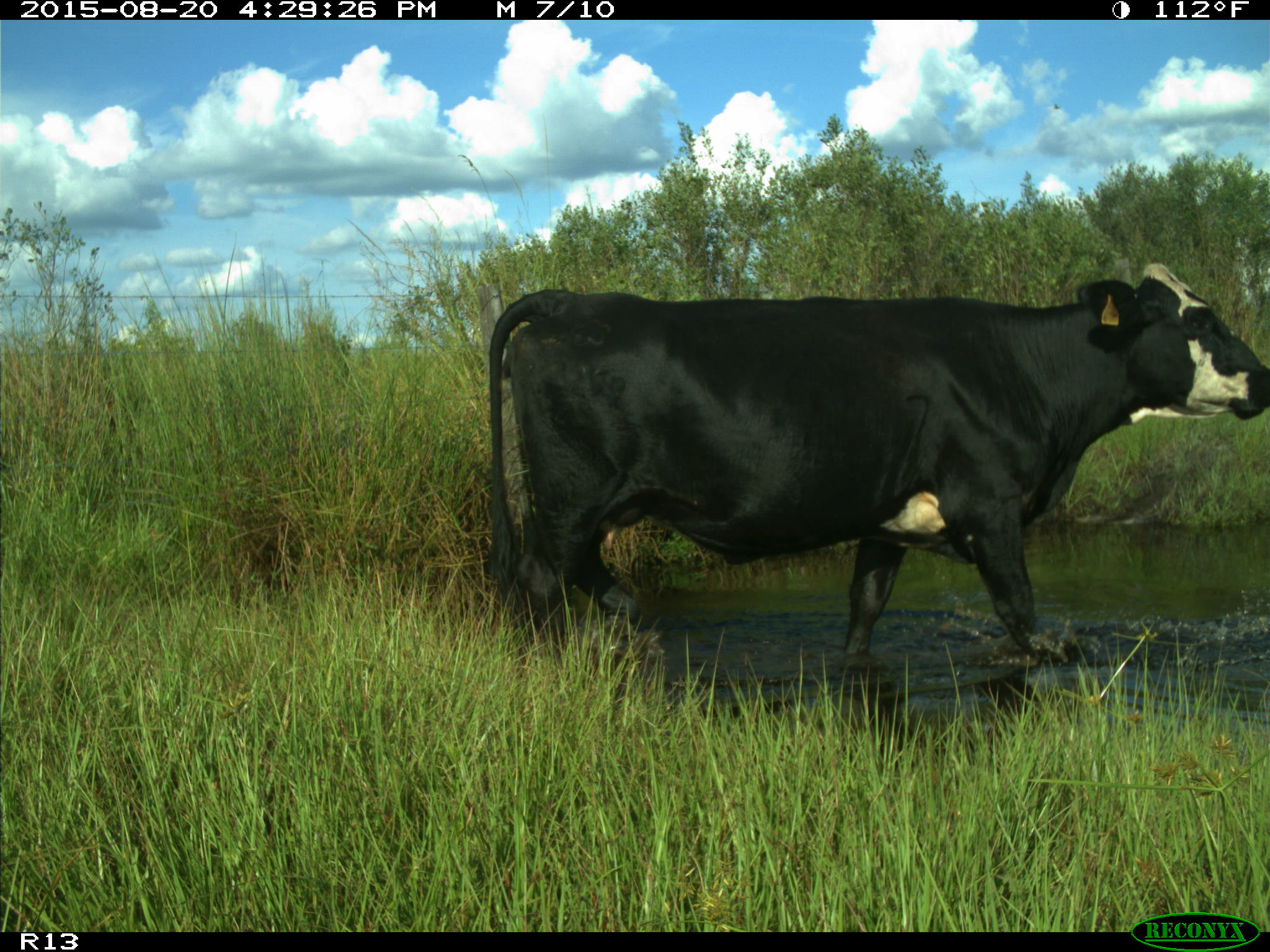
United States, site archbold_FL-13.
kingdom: Animalia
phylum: Chordata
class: Mammalia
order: Artiodactyla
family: Bovidae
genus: Bos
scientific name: Bos taurus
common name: domestic cow